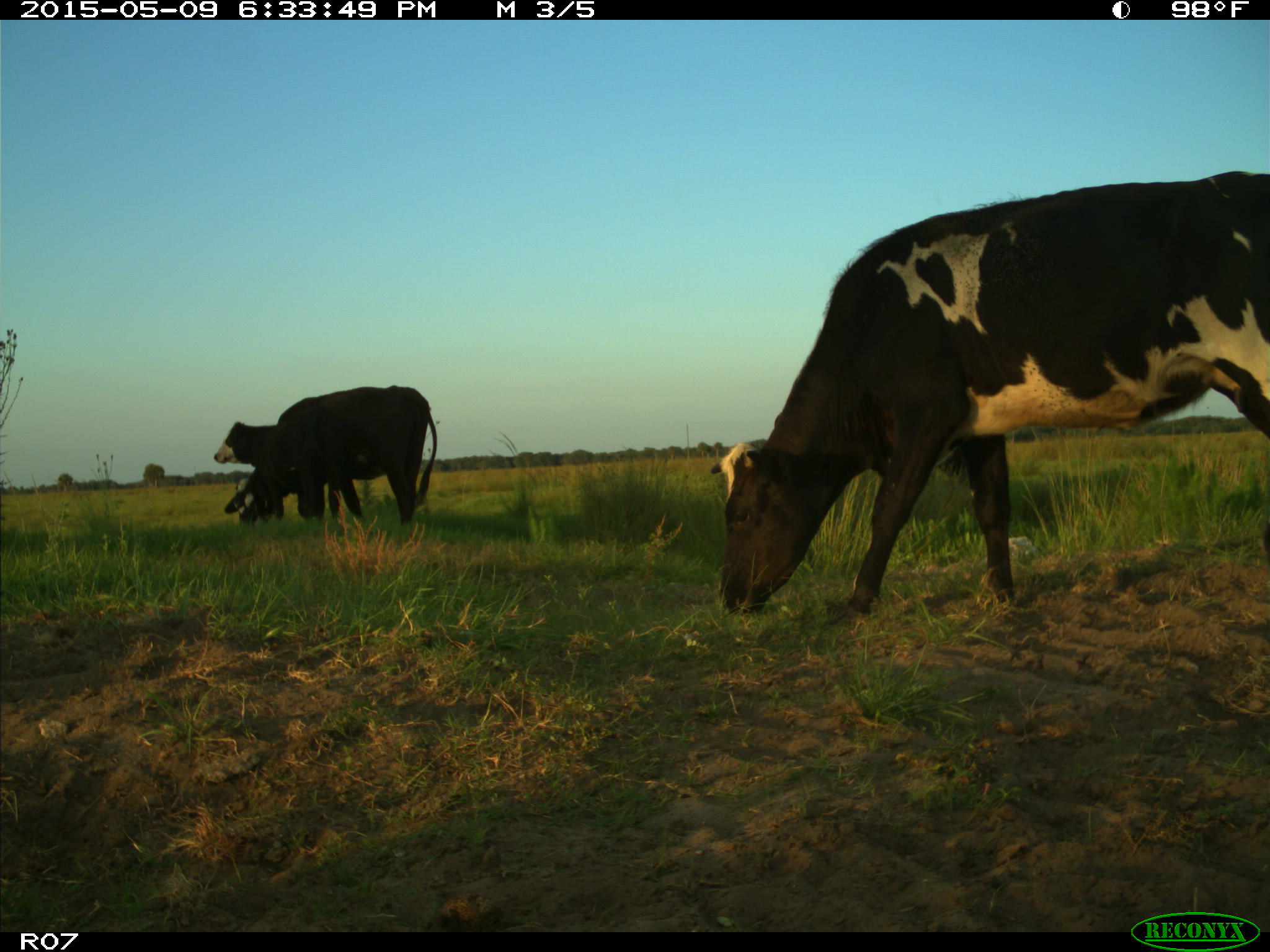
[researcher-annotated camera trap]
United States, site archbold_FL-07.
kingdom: Animalia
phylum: Chordata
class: Mammalia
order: Artiodactyla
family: Bovidae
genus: Bos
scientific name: Bos taurus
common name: domestic cow